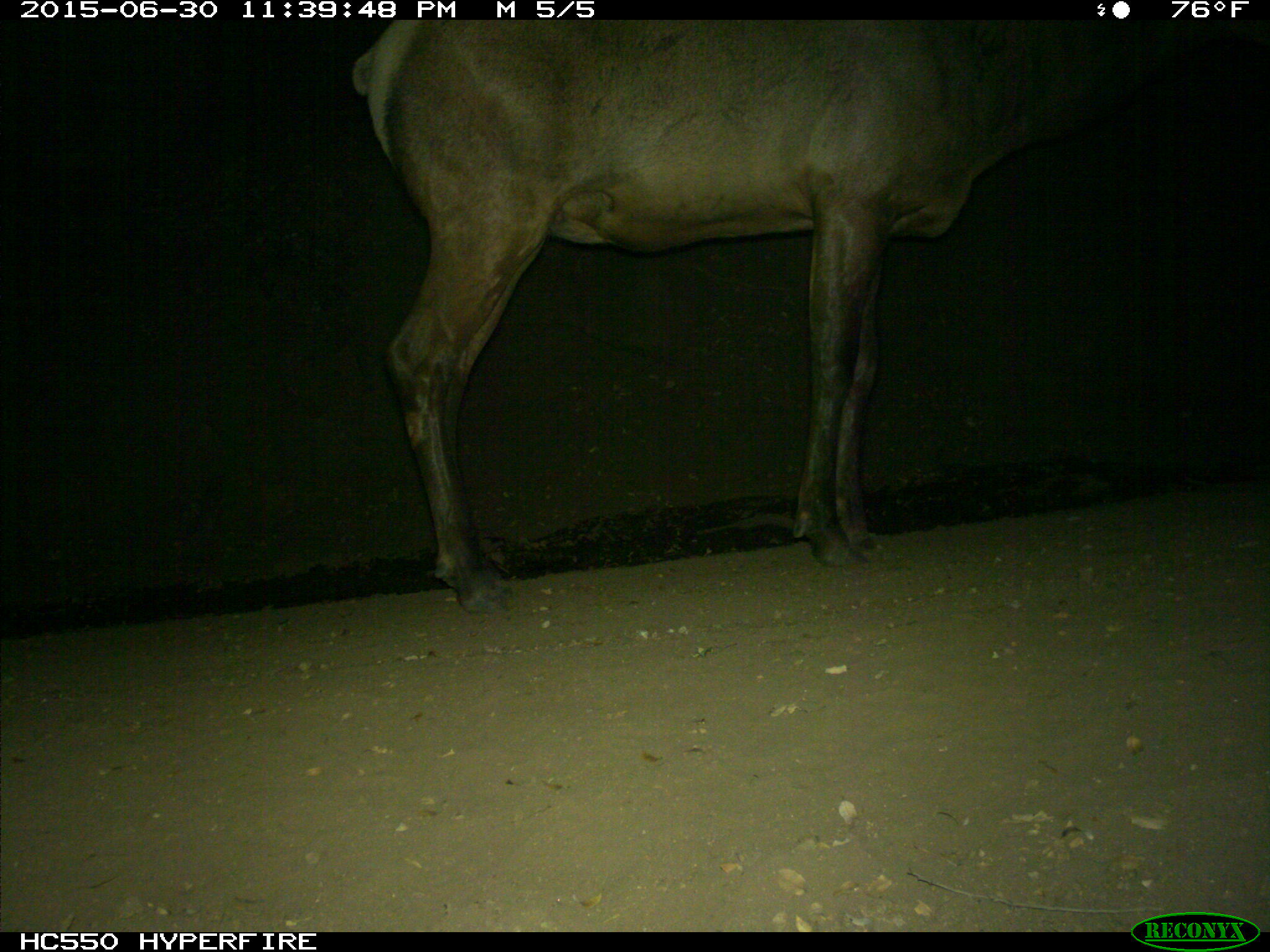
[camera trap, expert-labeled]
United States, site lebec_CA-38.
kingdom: Animalia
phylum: Chordata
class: Mammalia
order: Artiodactyla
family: Cervidae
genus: Cervus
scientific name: Cervus canadensis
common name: elk